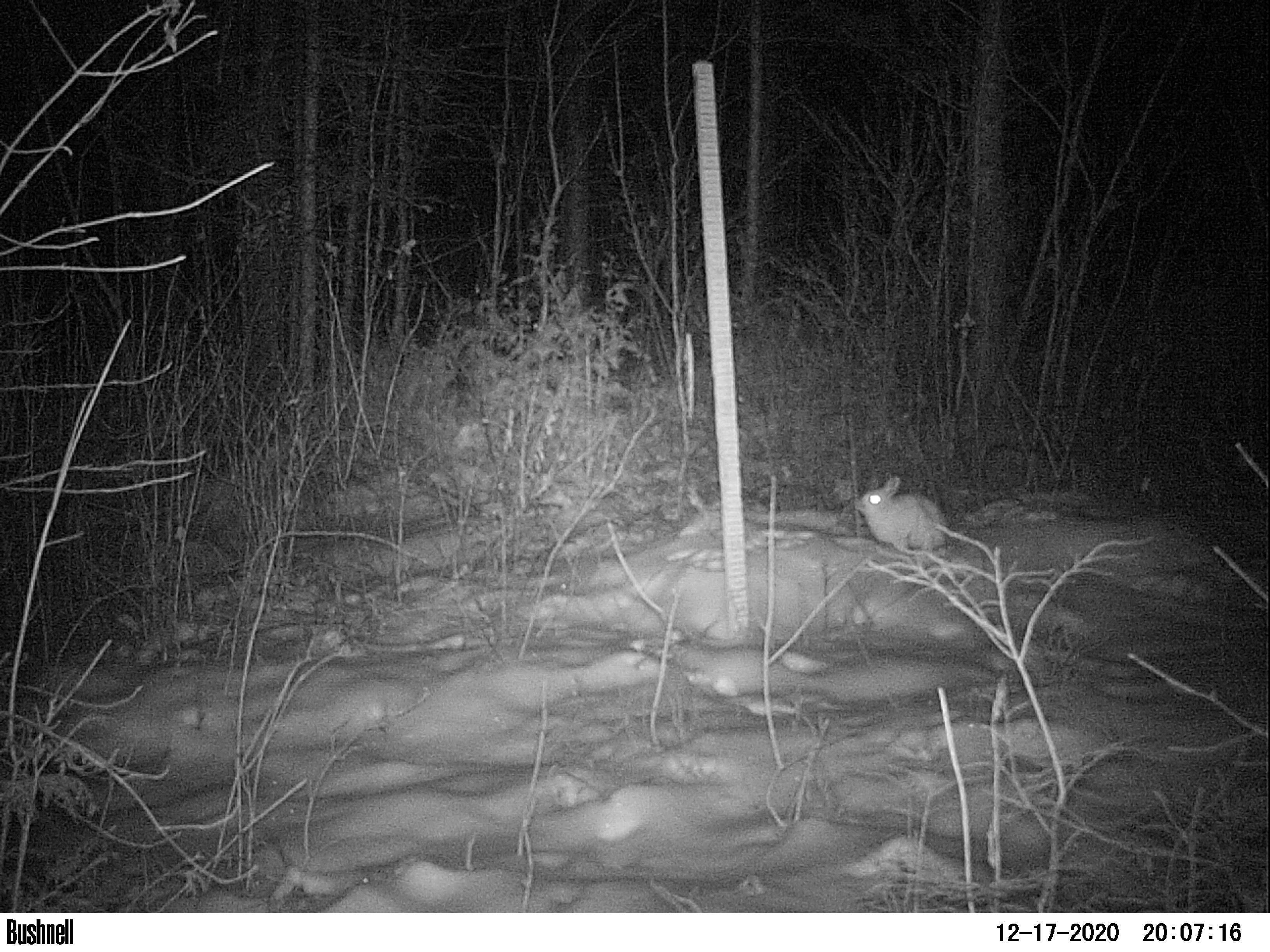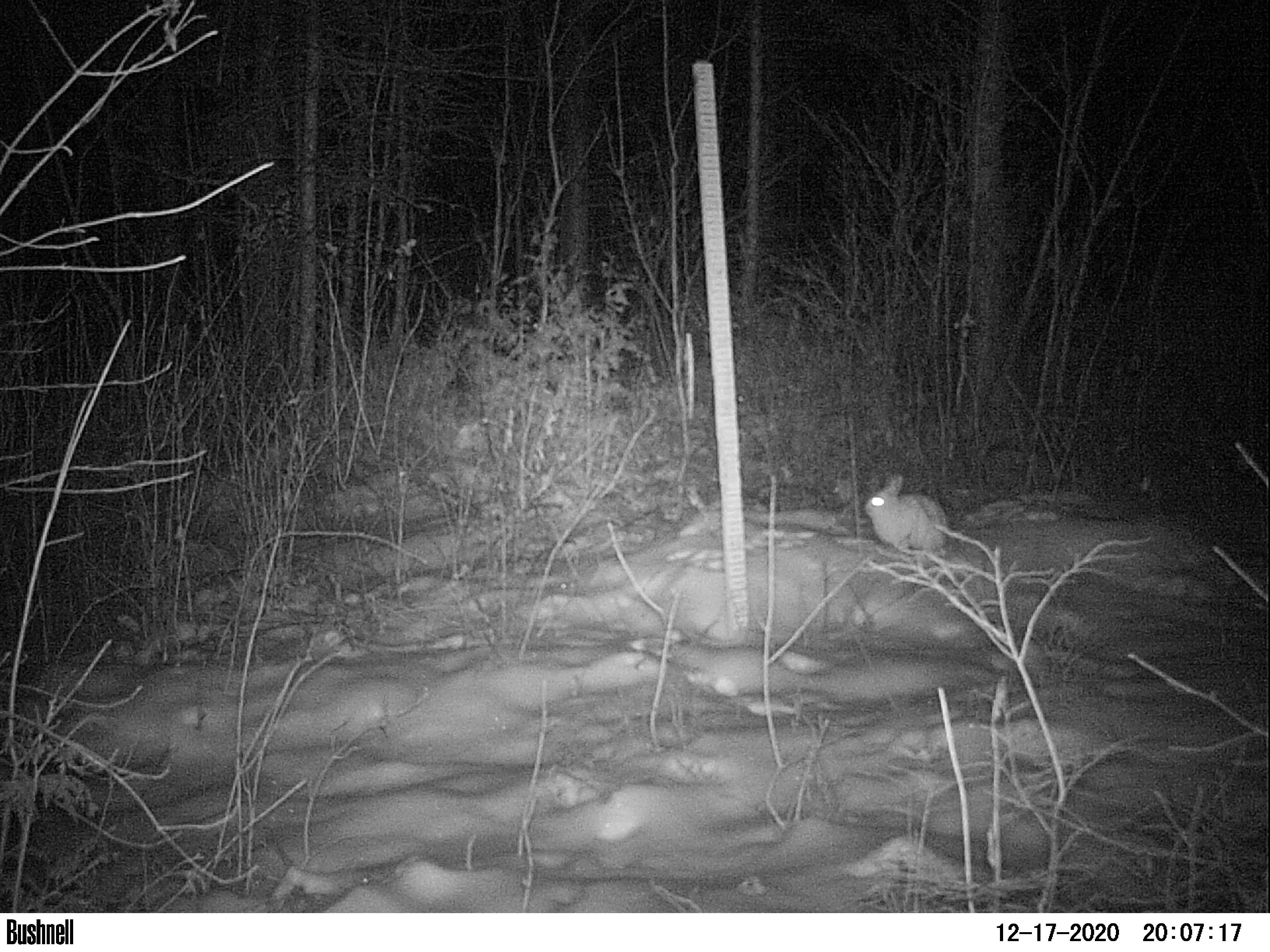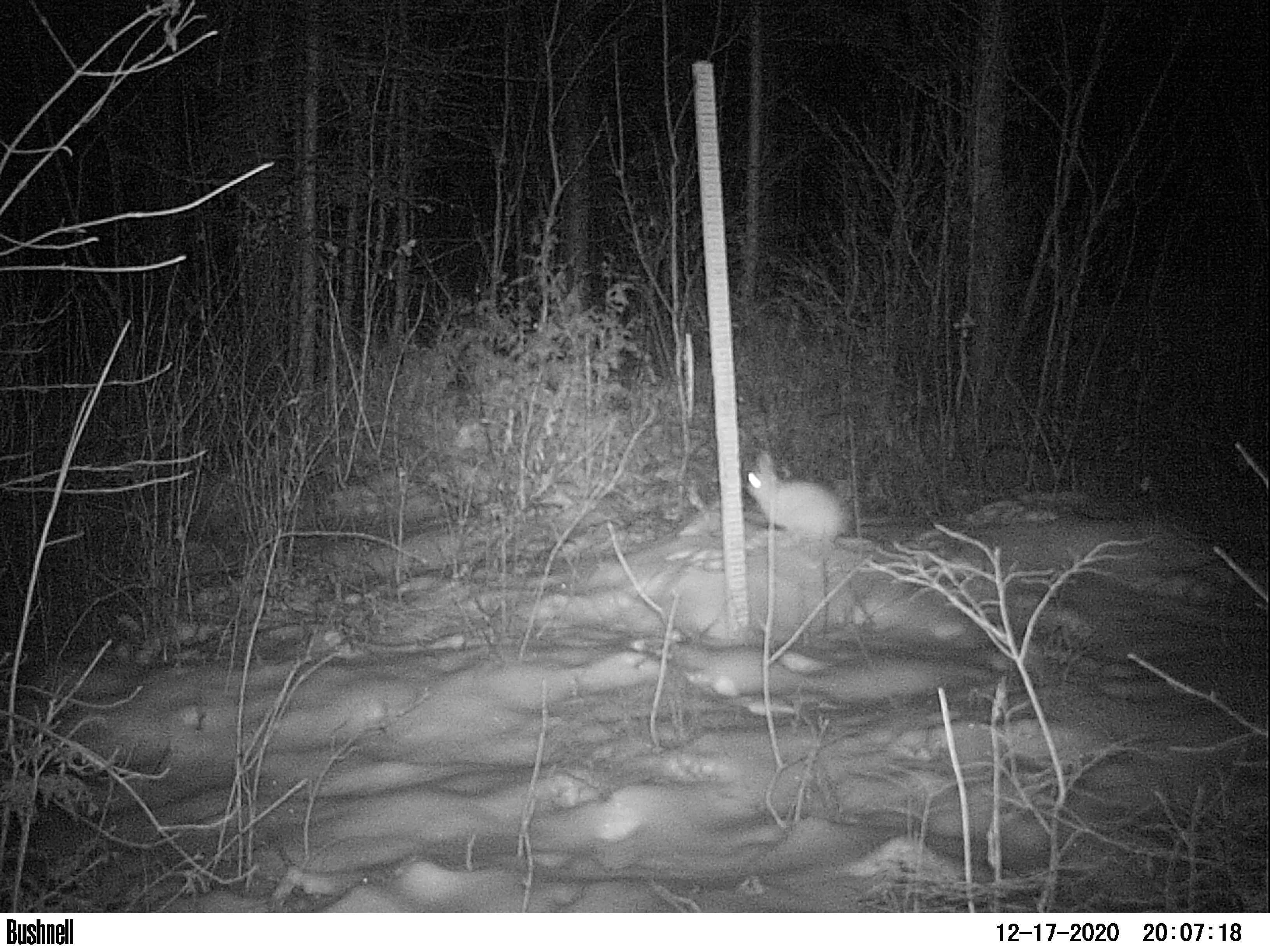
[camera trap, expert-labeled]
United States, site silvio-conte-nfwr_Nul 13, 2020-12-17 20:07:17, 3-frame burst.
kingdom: Animalia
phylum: Chordata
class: Mammalia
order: Lagomorpha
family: Leporidae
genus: Lepus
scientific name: Lepus americanus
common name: snowshoe hare